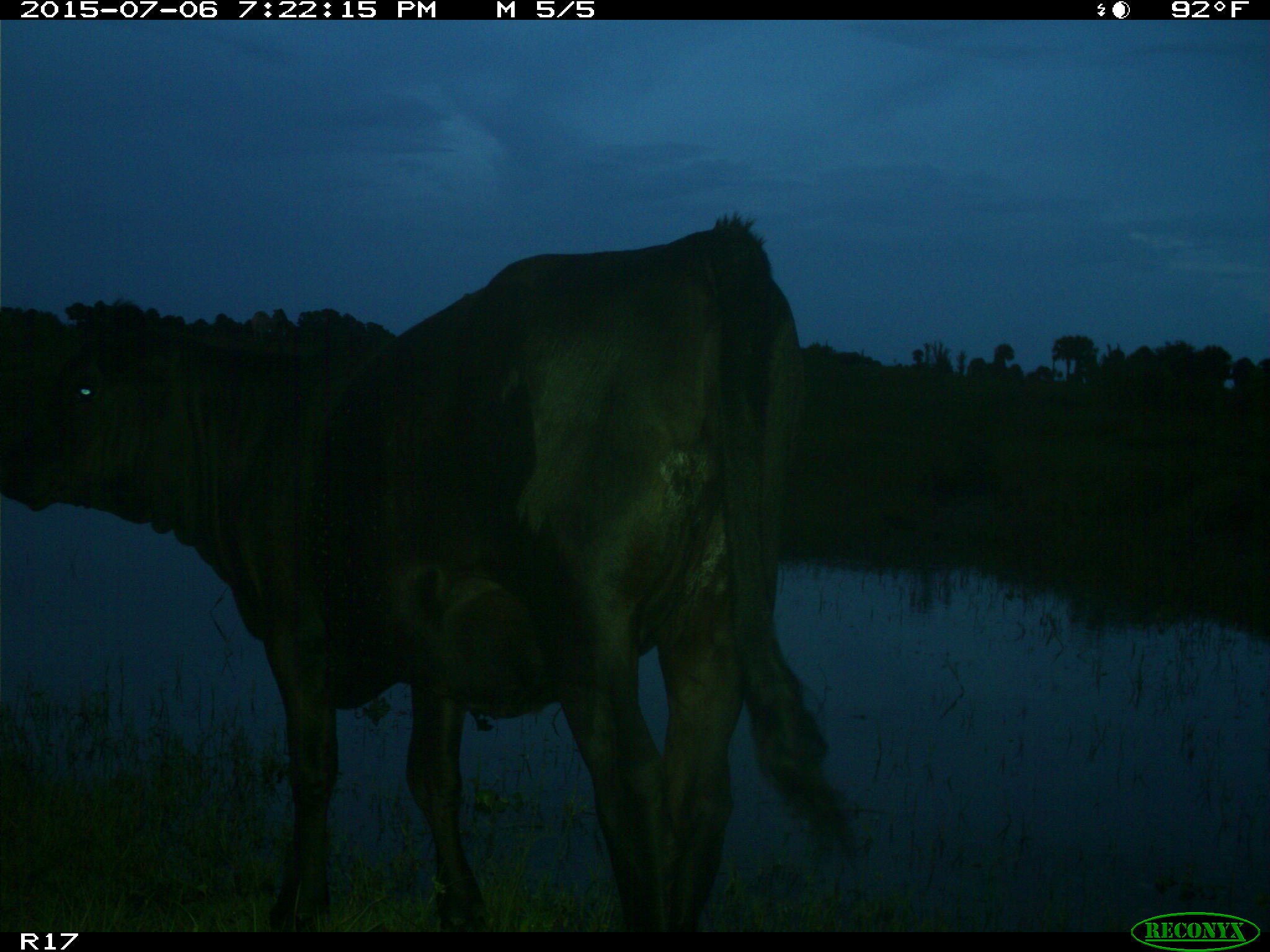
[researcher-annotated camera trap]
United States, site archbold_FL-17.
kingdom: Animalia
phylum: Chordata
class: Mammalia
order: Artiodactyla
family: Bovidae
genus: Bos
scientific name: Bos taurus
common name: domestic cow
Bos taurus (domestic cow).